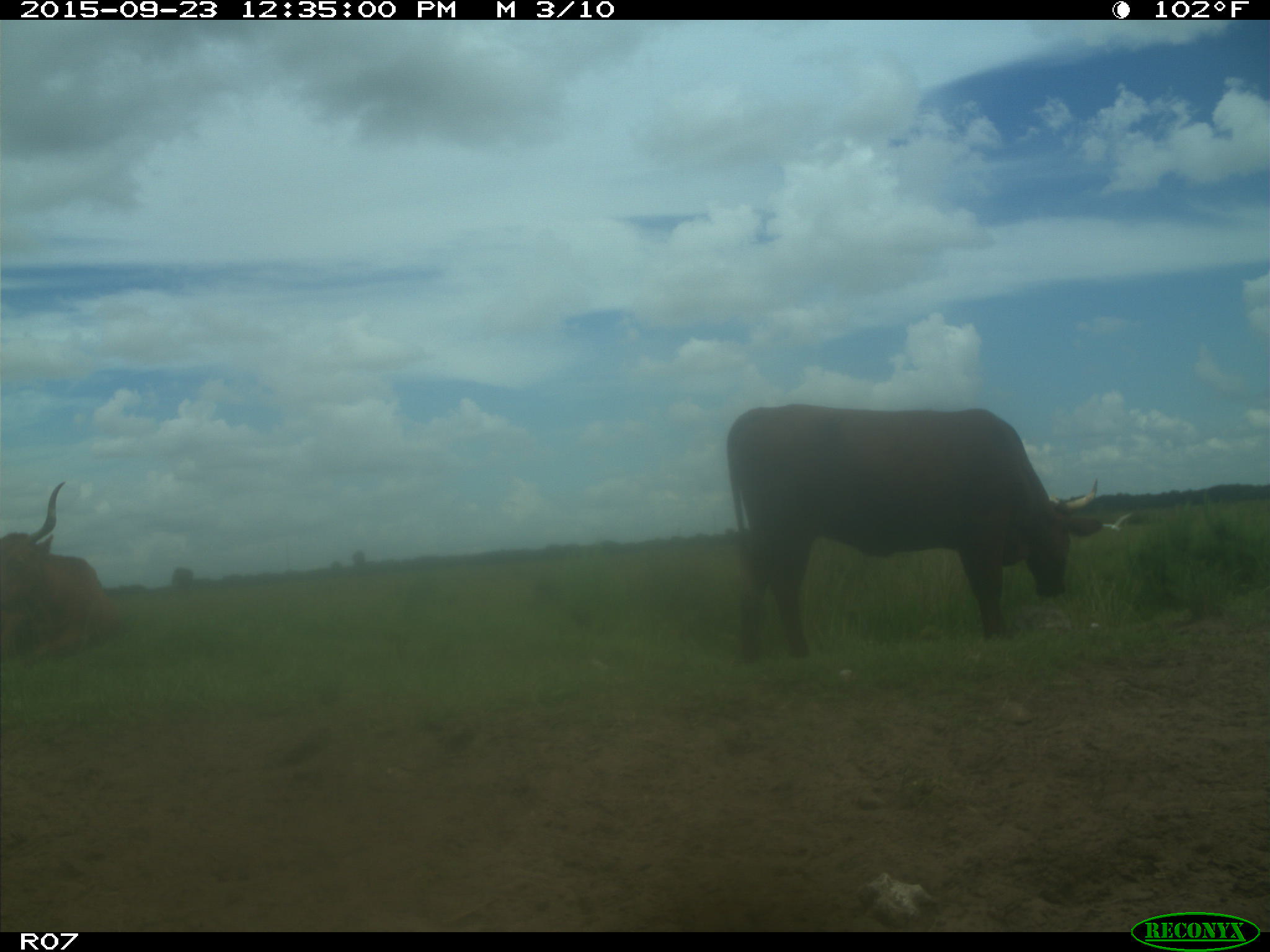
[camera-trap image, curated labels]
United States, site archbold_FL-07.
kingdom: Animalia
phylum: Chordata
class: Mammalia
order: Artiodactyla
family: Bovidae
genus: Bos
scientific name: Bos taurus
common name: domestic cow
Bos taurus (domestic cow).